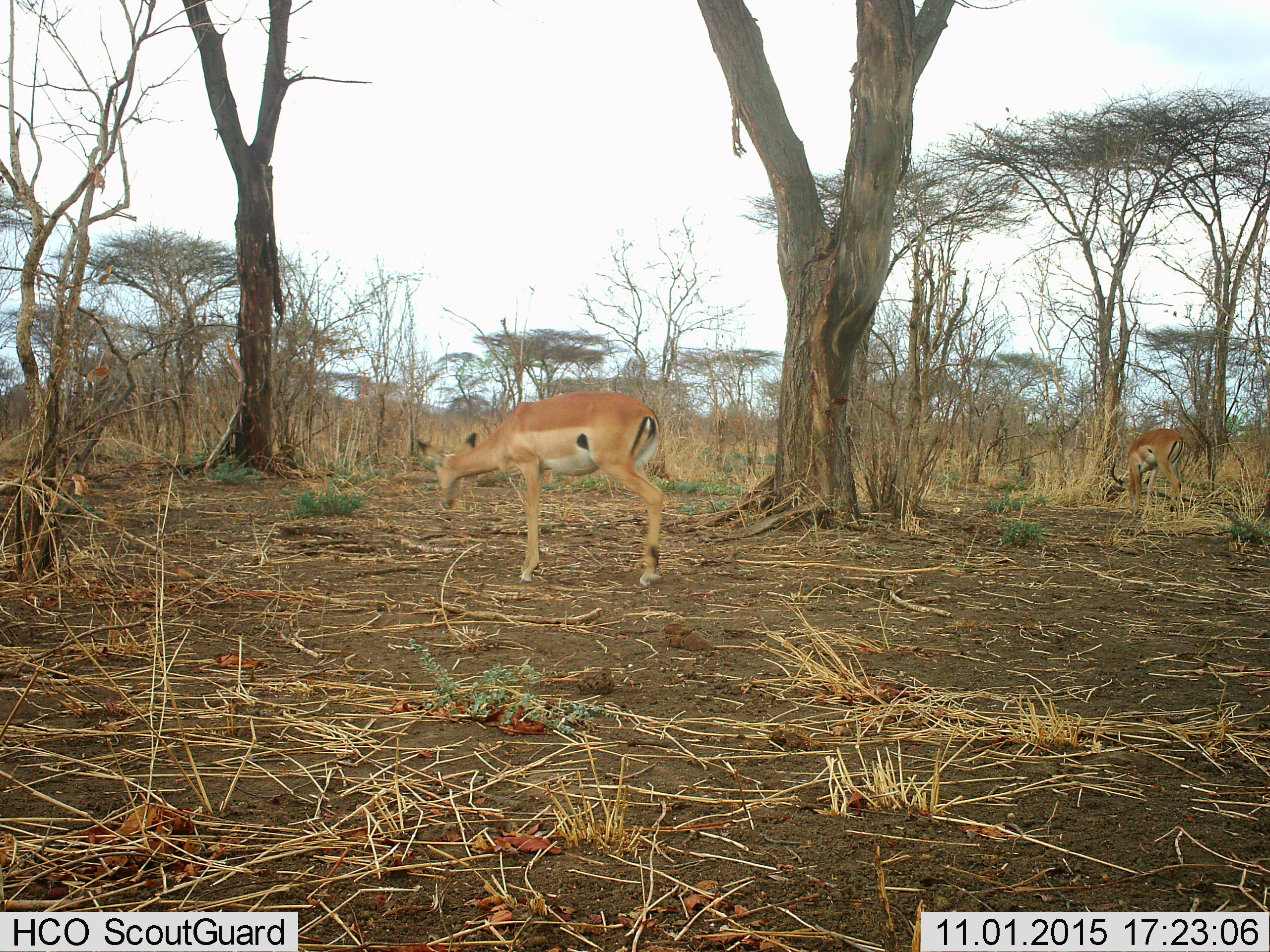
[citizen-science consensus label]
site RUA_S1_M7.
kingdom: Animalia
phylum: Chordata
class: Mammalia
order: Artiodactyla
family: Bovidae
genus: Aepyceros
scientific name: Aepyceros melampus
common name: impala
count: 2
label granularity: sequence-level